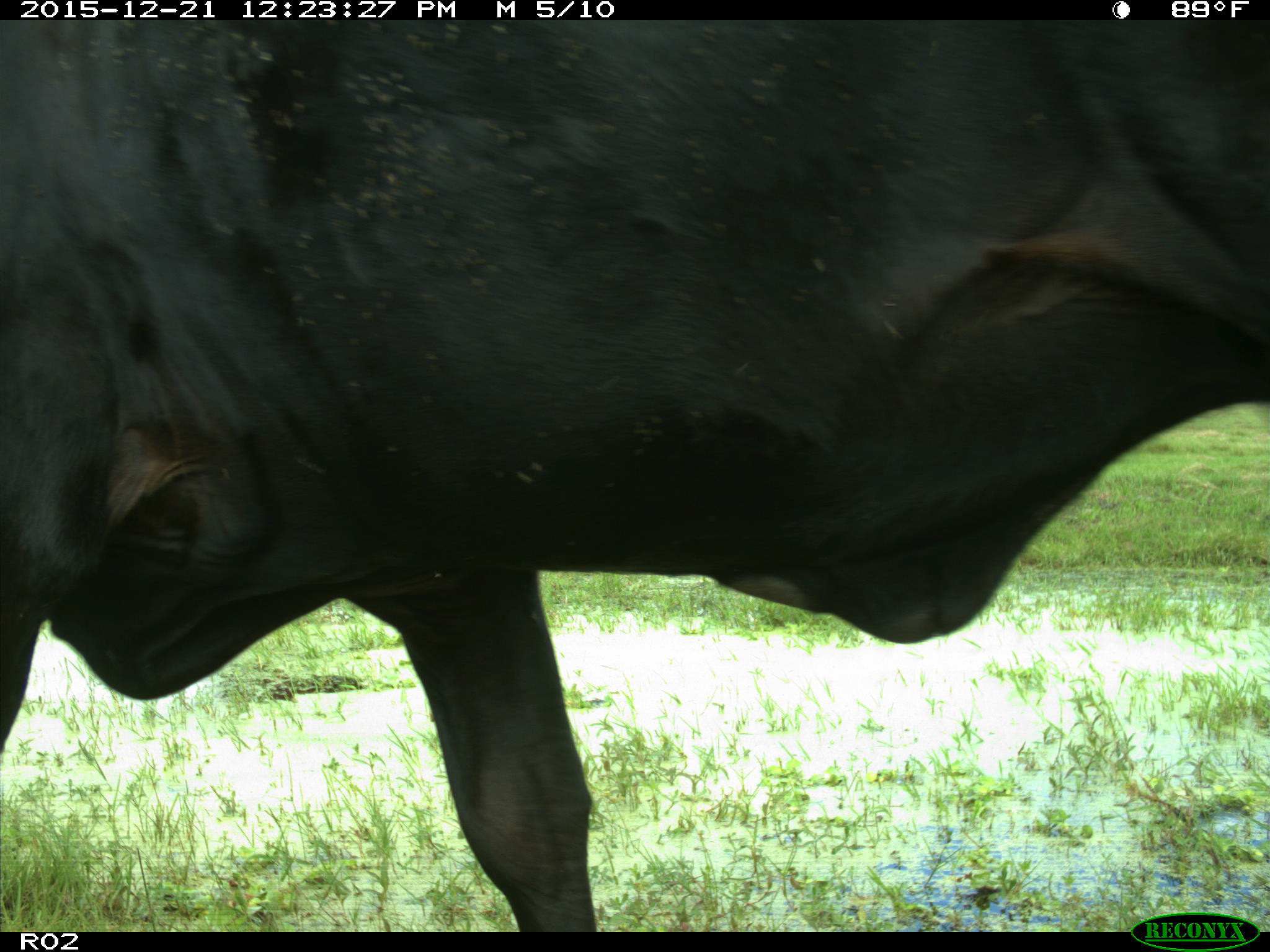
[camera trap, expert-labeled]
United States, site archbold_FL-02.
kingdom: Animalia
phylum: Chordata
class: Mammalia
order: Artiodactyla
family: Bovidae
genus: Bos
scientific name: Bos taurus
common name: domestic cow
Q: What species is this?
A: Bos taurus (domestic cow).